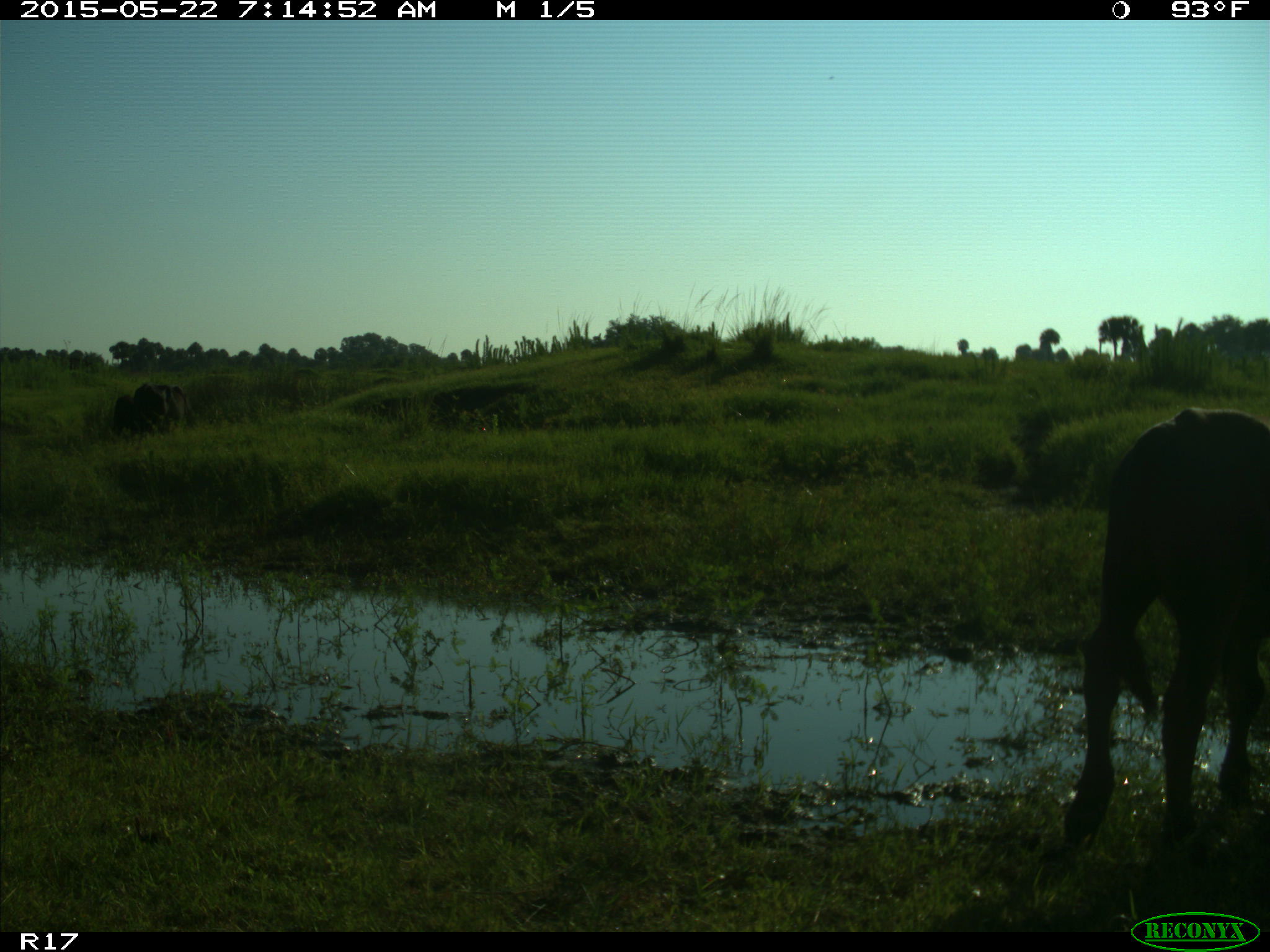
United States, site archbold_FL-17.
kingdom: Animalia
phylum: Chordata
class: Mammalia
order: Artiodactyla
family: Bovidae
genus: Bos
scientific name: Bos taurus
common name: domestic cow